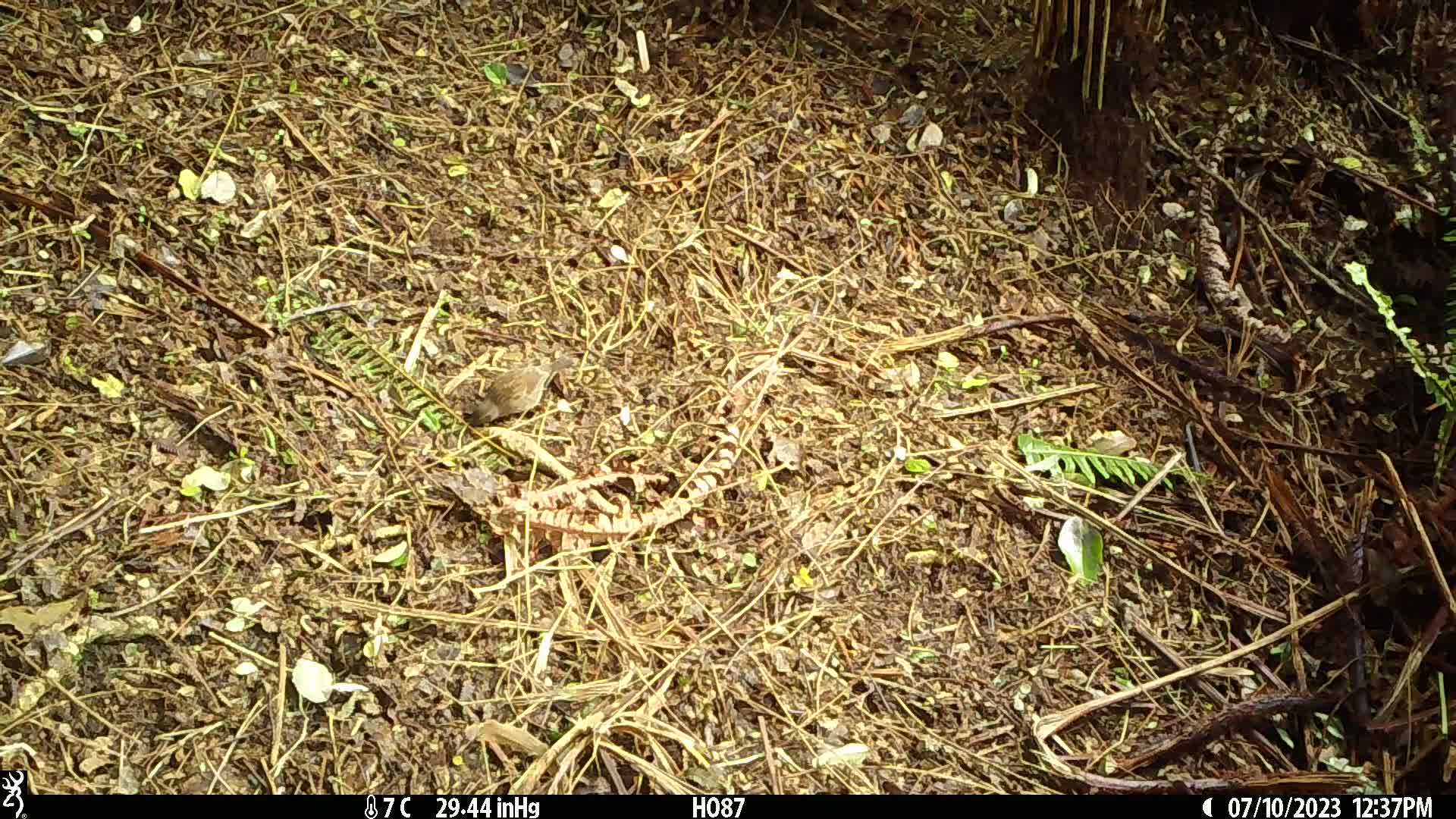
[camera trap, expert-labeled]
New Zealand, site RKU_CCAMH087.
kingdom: Animalia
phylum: Chordata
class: Aves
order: Passeriformes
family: Prunellidae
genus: Prunella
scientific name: Prunella modularis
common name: dunnock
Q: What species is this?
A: Dunnock (Prunella modularis).